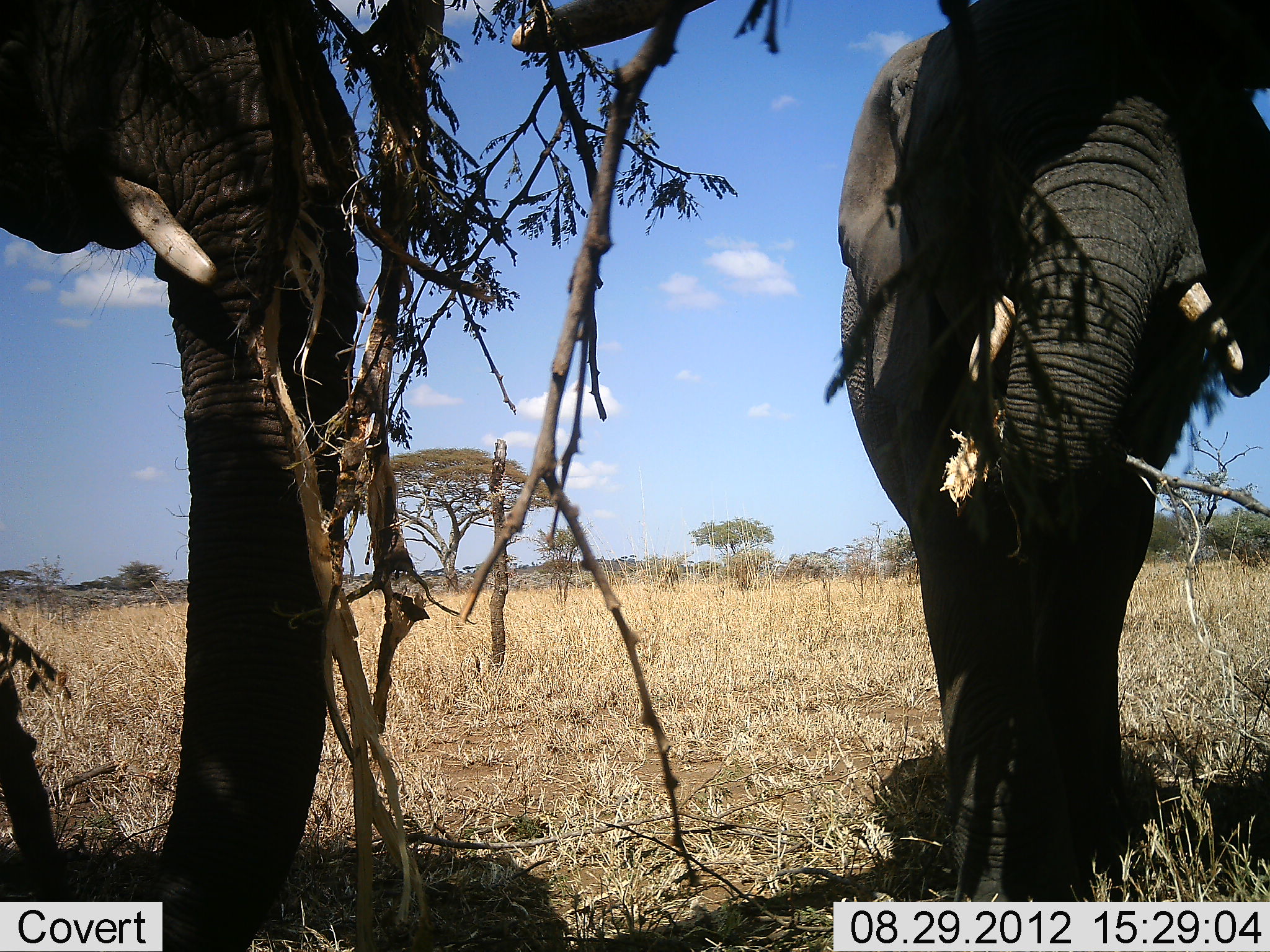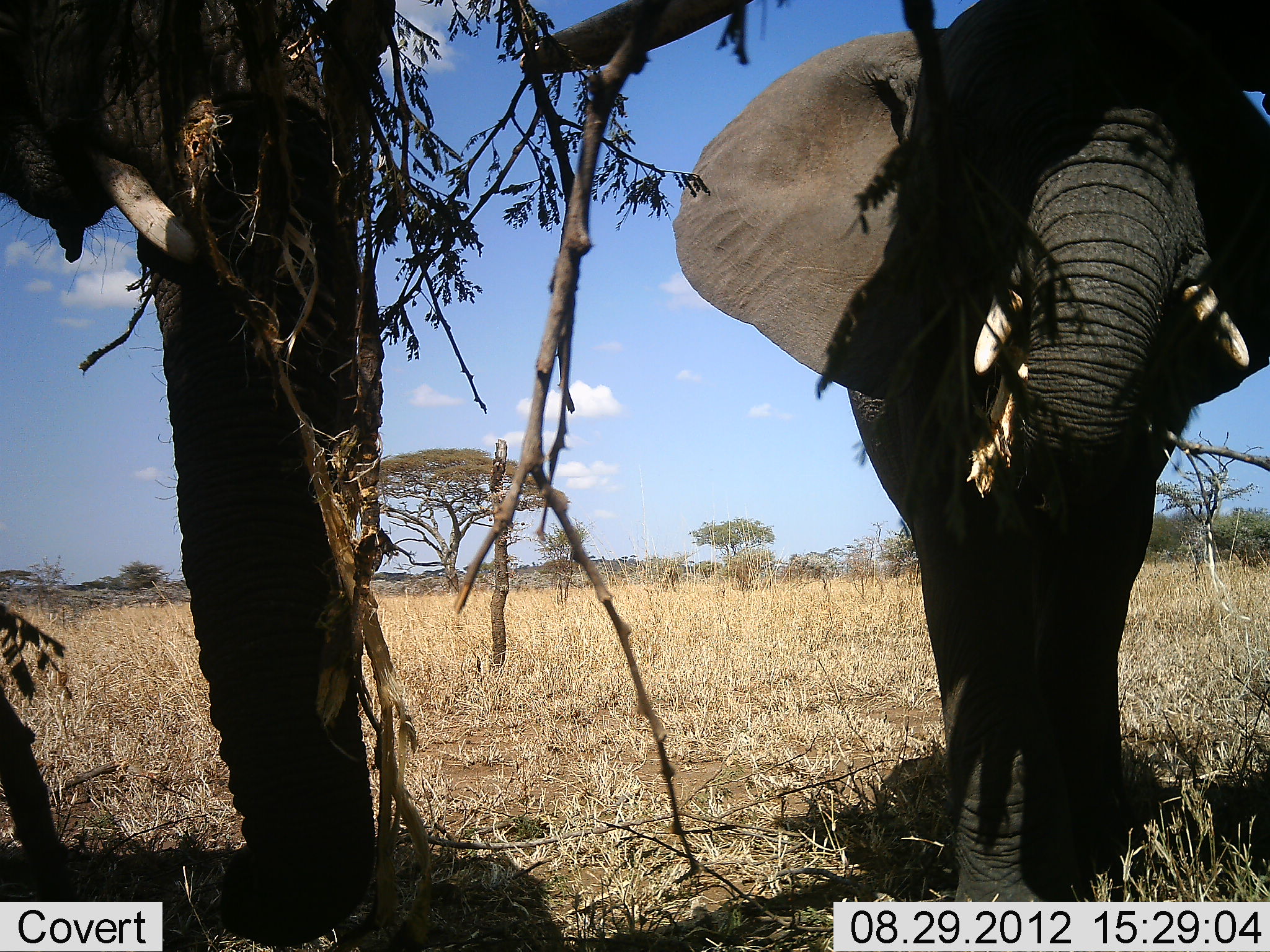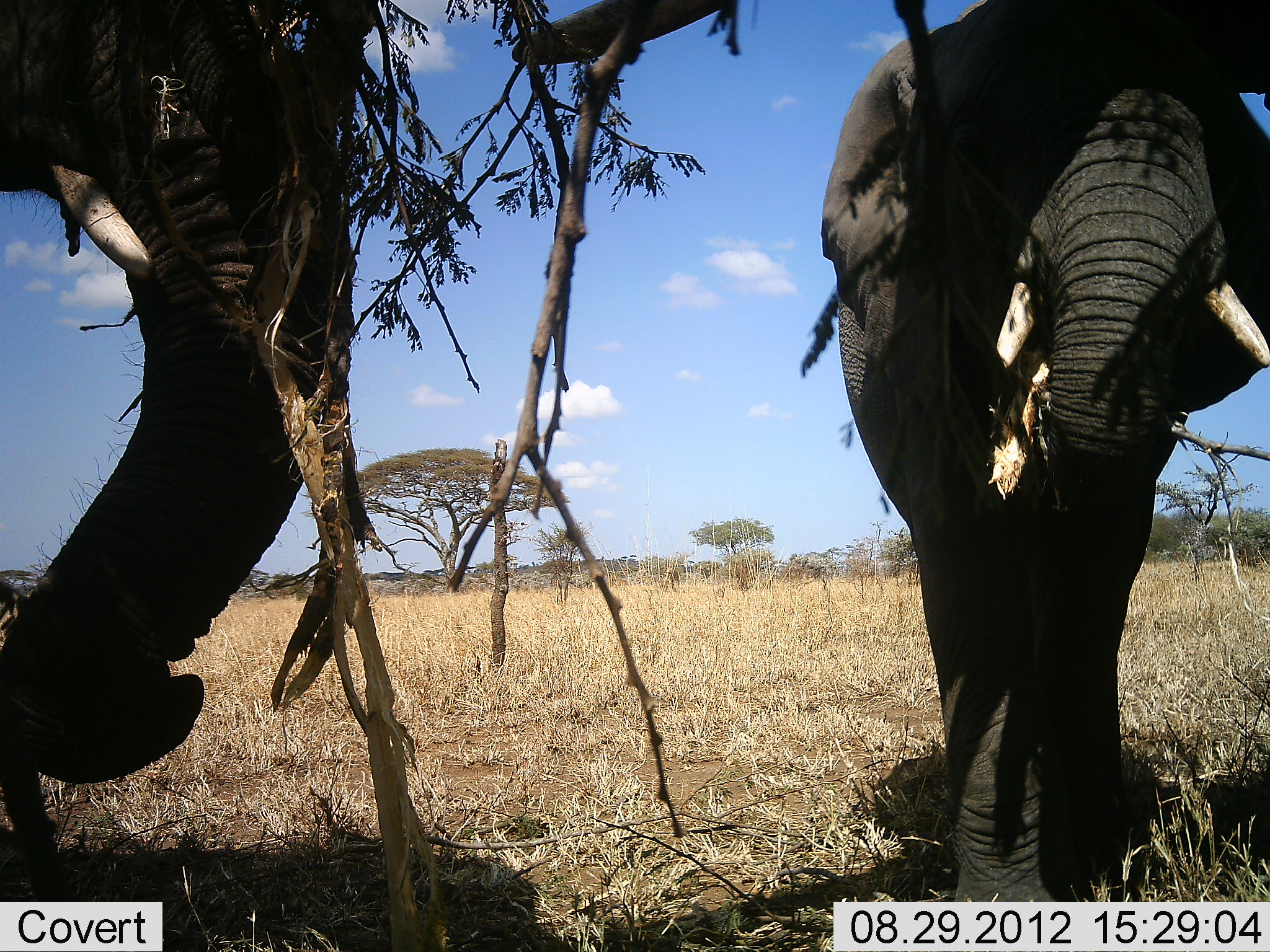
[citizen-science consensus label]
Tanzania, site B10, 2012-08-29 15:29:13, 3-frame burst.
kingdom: Animalia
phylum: Chordata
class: Mammalia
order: Proboscidea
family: Elephantidae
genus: Loxodonta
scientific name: Loxodonta africana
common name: african bush elephant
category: elephant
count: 2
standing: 60%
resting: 0%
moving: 10%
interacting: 10%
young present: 0%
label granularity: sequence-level